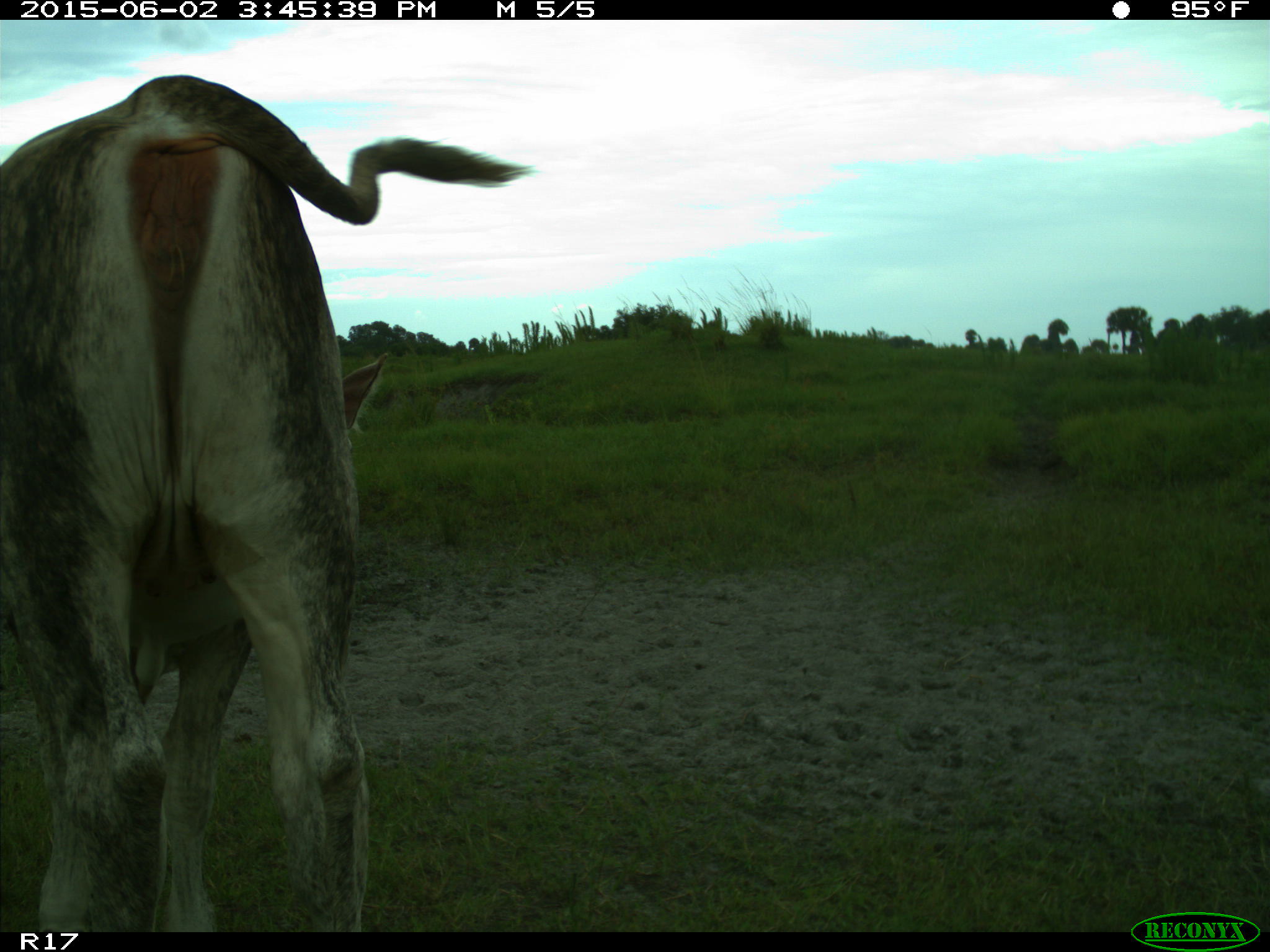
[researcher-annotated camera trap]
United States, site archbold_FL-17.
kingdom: Animalia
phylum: Chordata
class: Mammalia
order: Artiodactyla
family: Bovidae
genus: Bos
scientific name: Bos taurus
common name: domestic cow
Bos taurus (domestic cow).